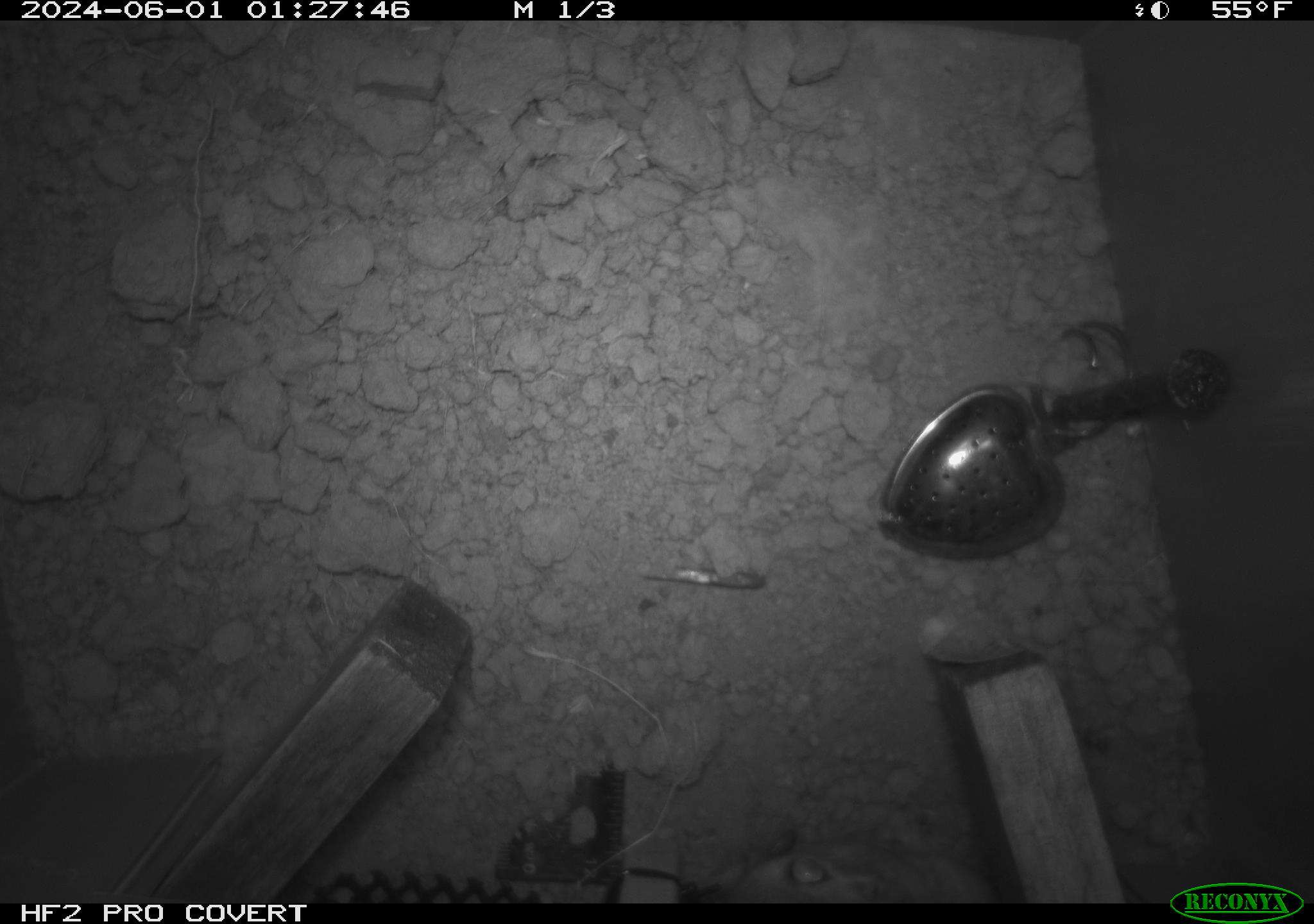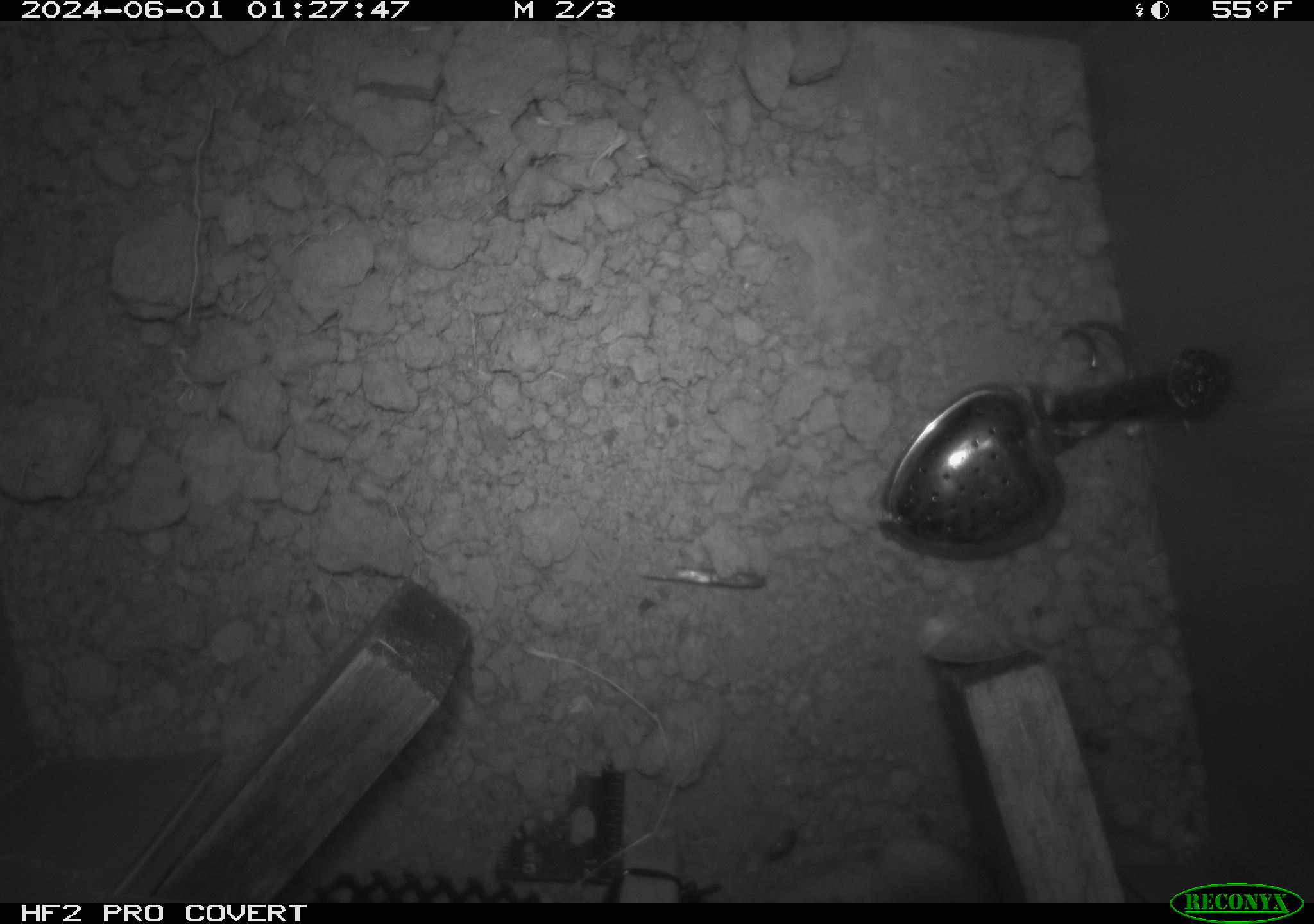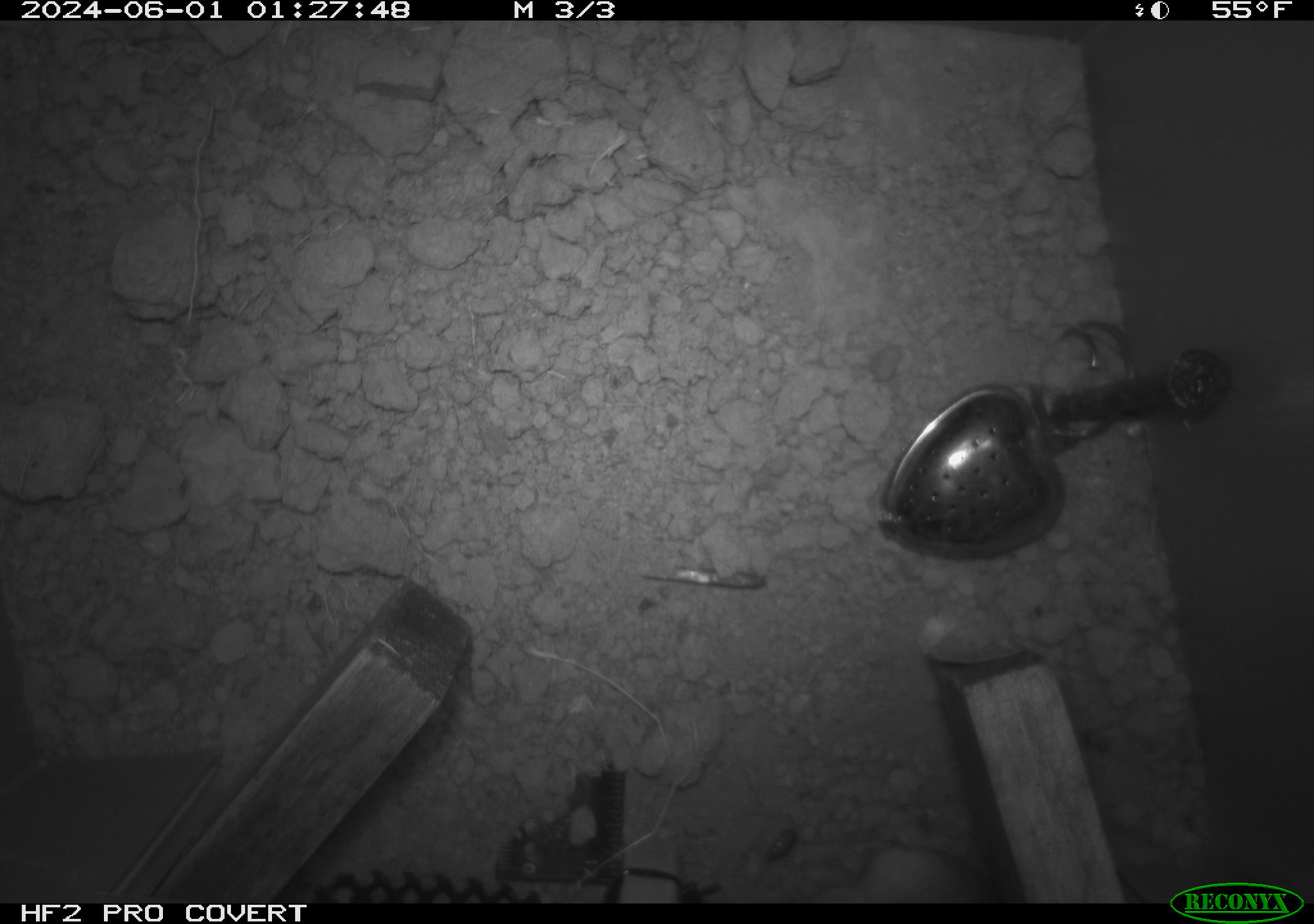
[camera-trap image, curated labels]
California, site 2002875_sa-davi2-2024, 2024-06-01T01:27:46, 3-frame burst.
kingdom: Animalia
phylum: Chordata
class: Mammalia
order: Rodentia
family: Heteromyidae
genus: Dipodomys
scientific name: Dipodomys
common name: kangaroo rats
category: dipodomys species